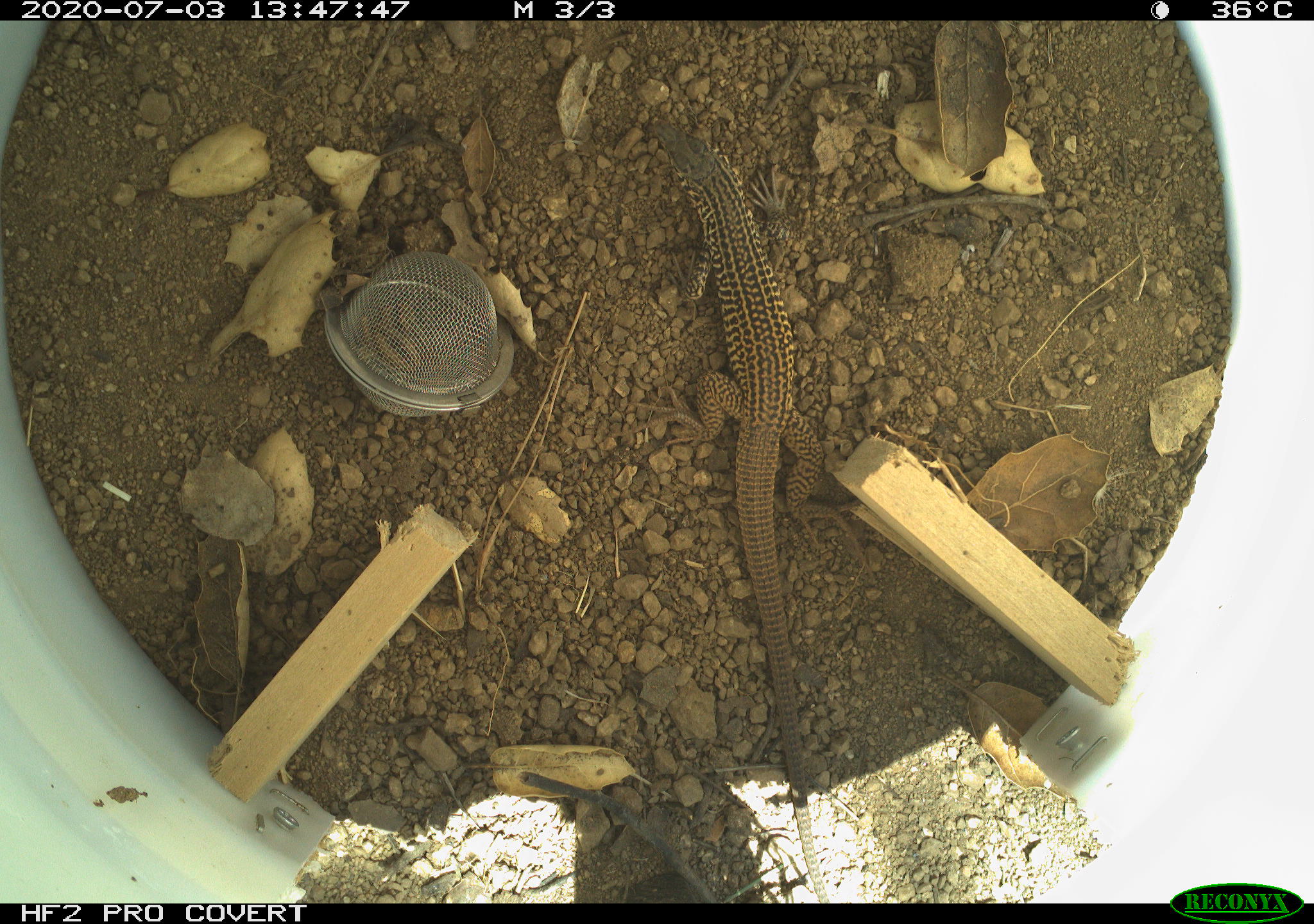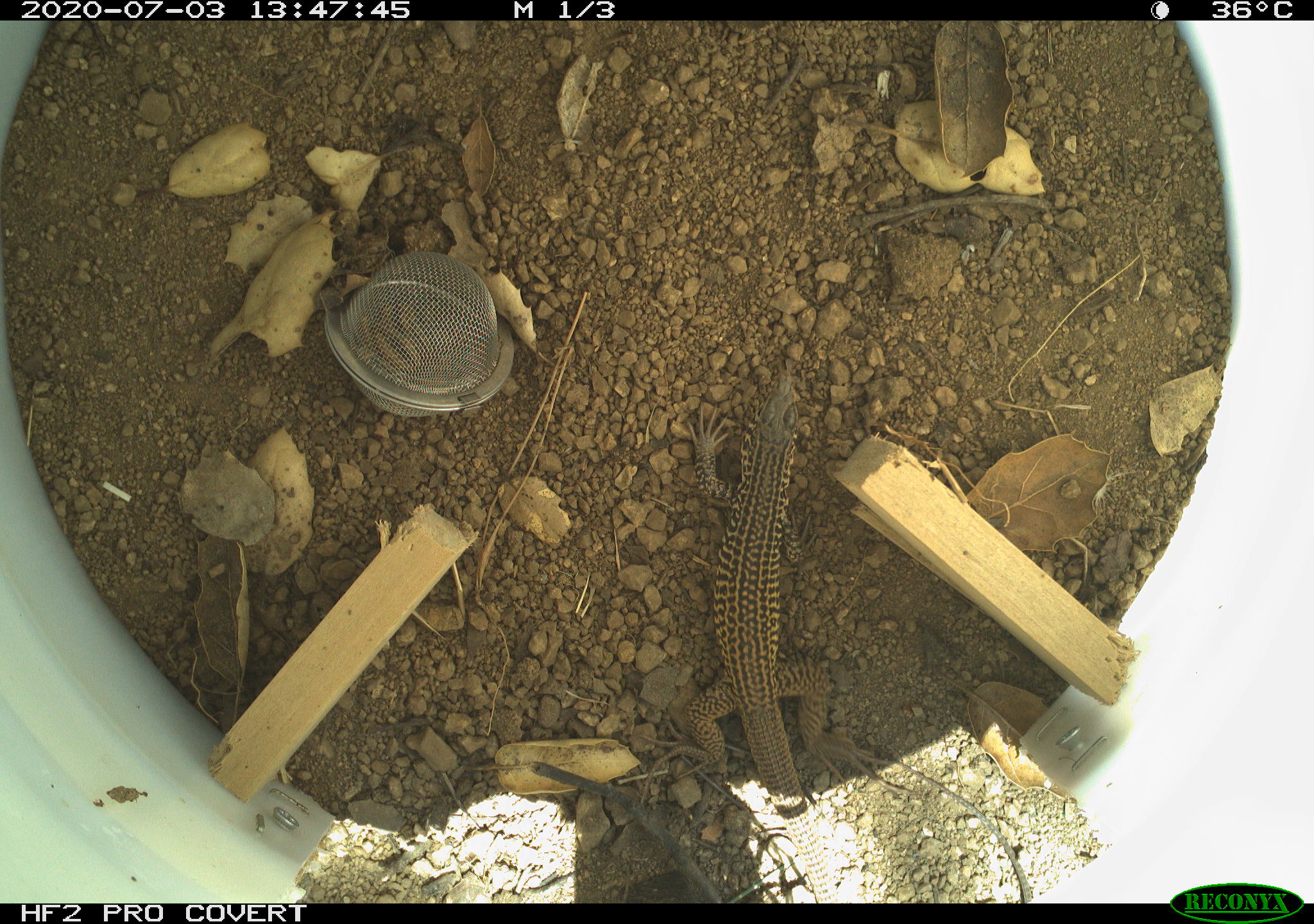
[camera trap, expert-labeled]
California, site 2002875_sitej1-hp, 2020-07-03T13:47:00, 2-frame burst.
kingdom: Animalia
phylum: Chordata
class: Reptilia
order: Squamata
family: Teiidae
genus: Aspidoscelis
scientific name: Aspidoscelis tigris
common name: western whiptail